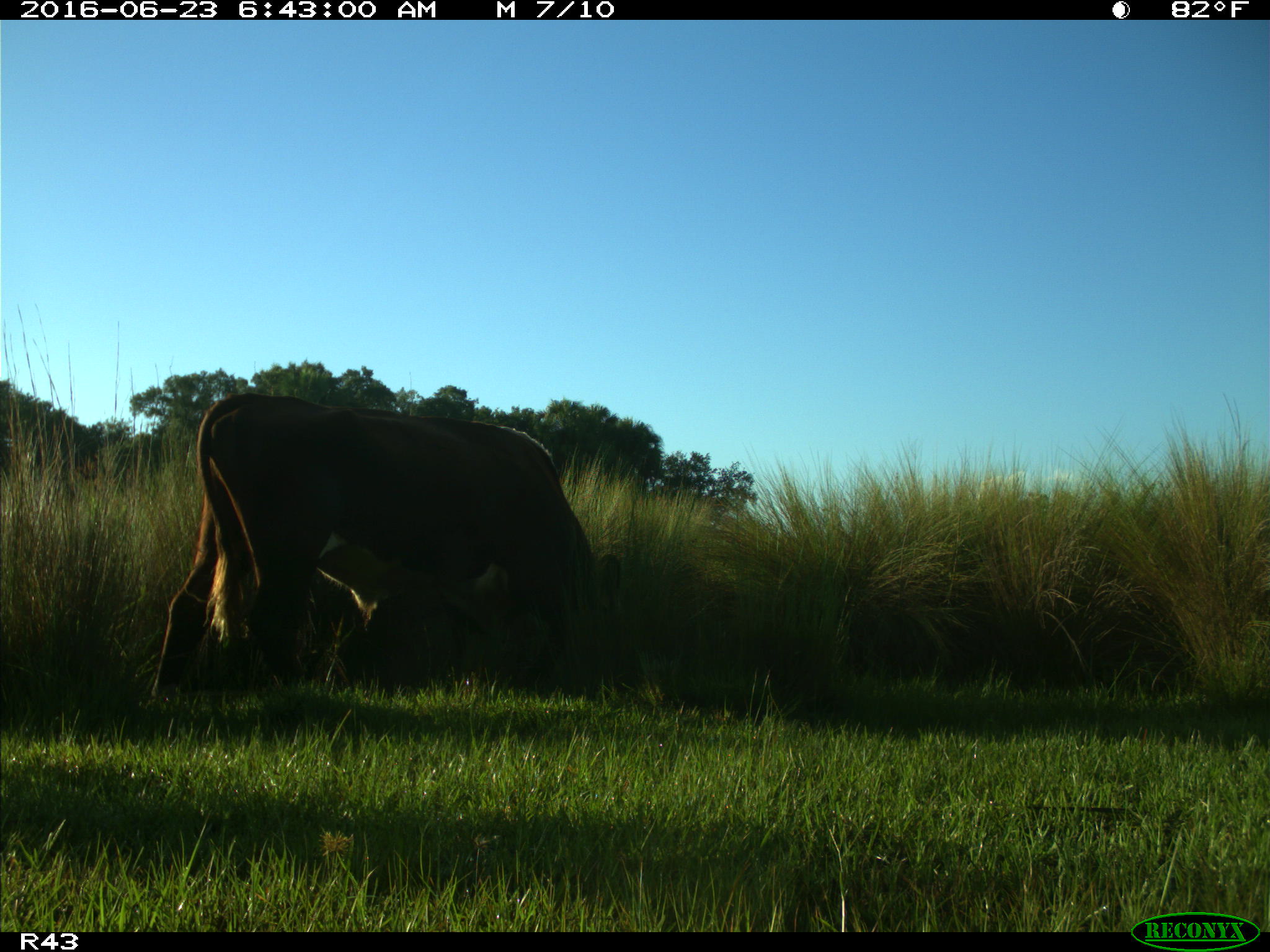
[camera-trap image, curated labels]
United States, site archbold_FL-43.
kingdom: Animalia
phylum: Chordata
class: Mammalia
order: Artiodactyla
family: Bovidae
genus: Bos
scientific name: Bos taurus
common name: domestic cow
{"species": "Bos taurus (domestic cow)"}